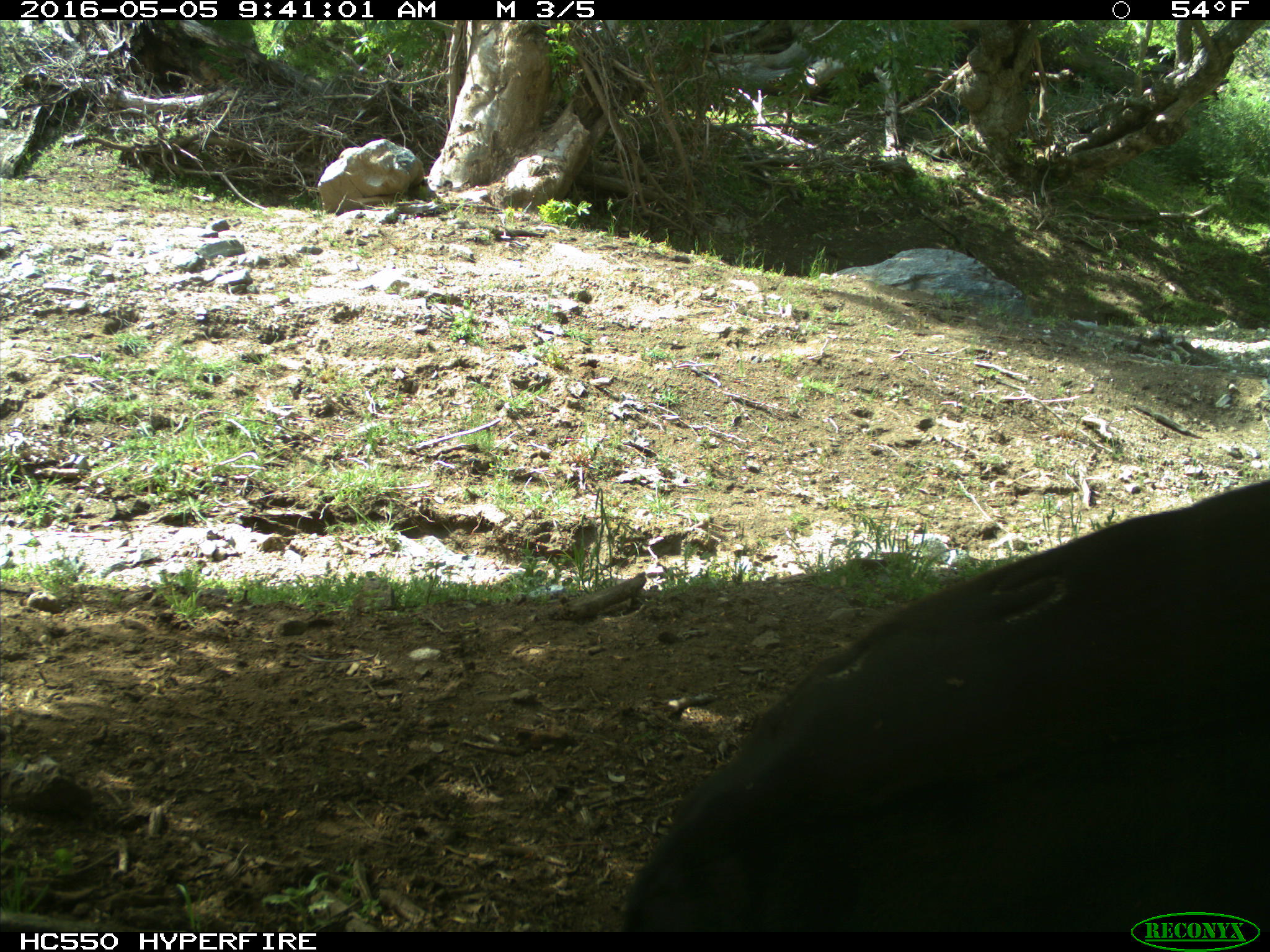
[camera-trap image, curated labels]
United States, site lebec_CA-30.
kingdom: Animalia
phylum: Chordata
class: Mammalia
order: Artiodactyla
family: Bovidae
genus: Bos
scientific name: Bos taurus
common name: domestic cow